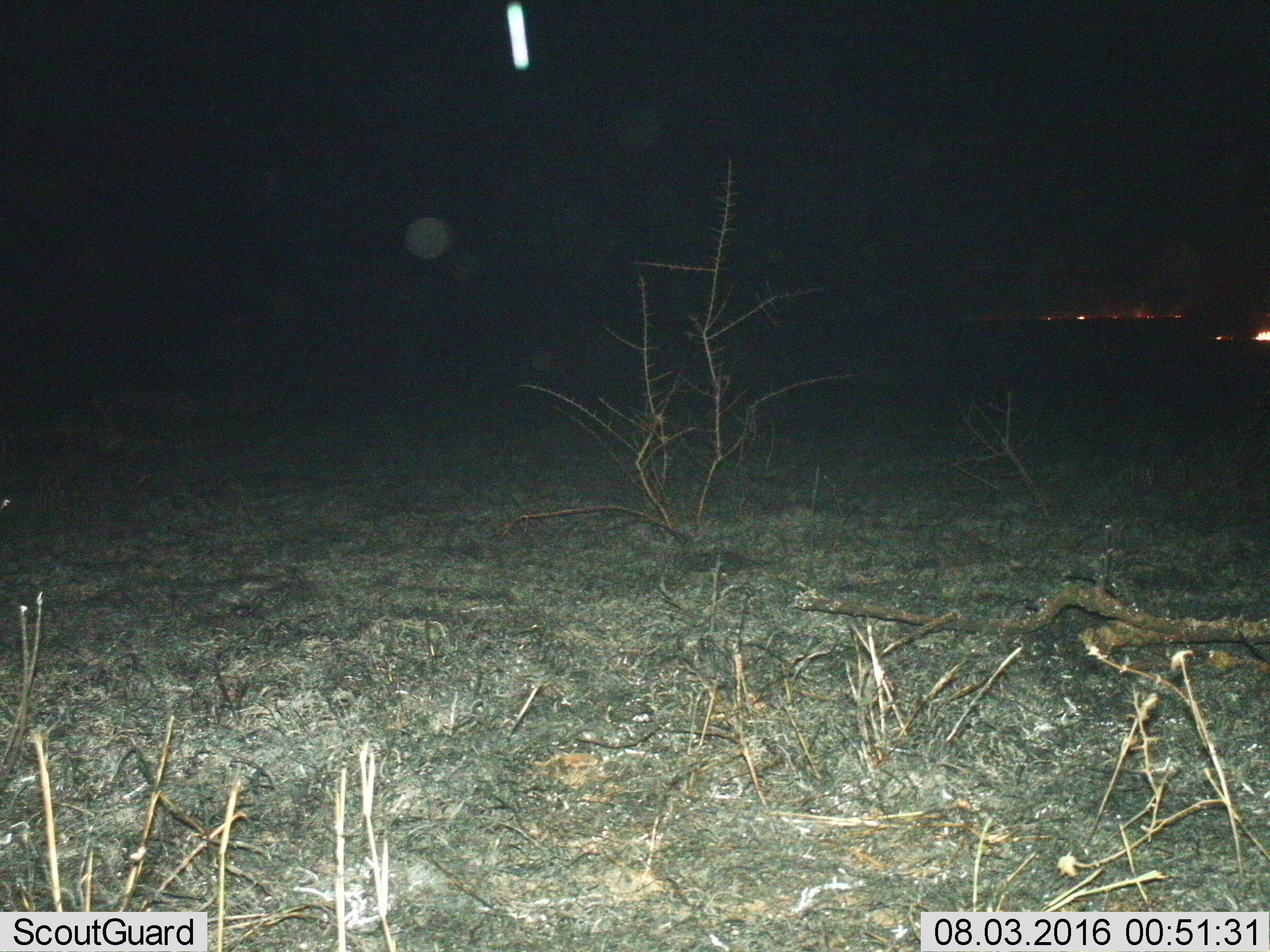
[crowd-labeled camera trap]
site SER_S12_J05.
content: unidentified animal